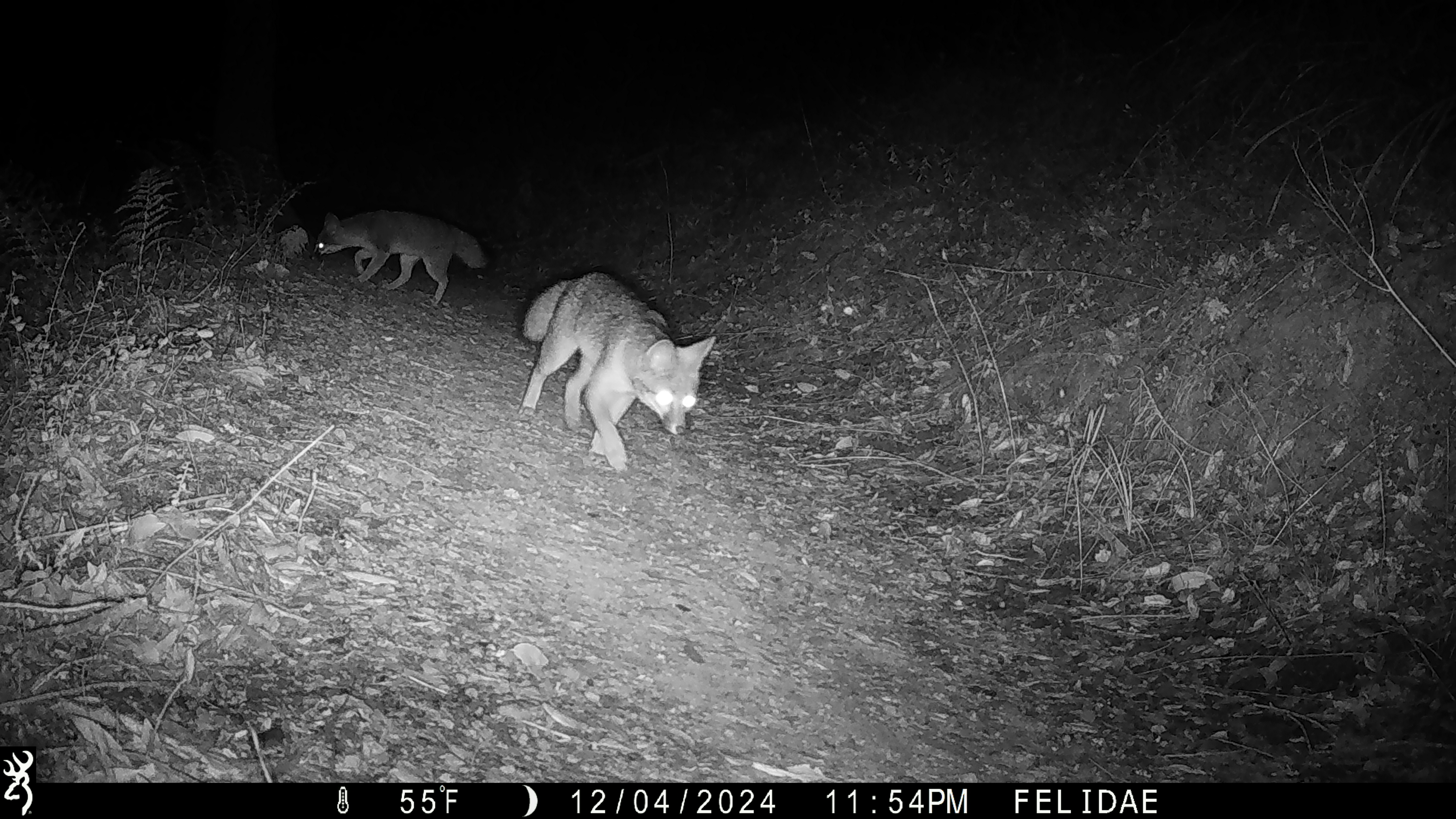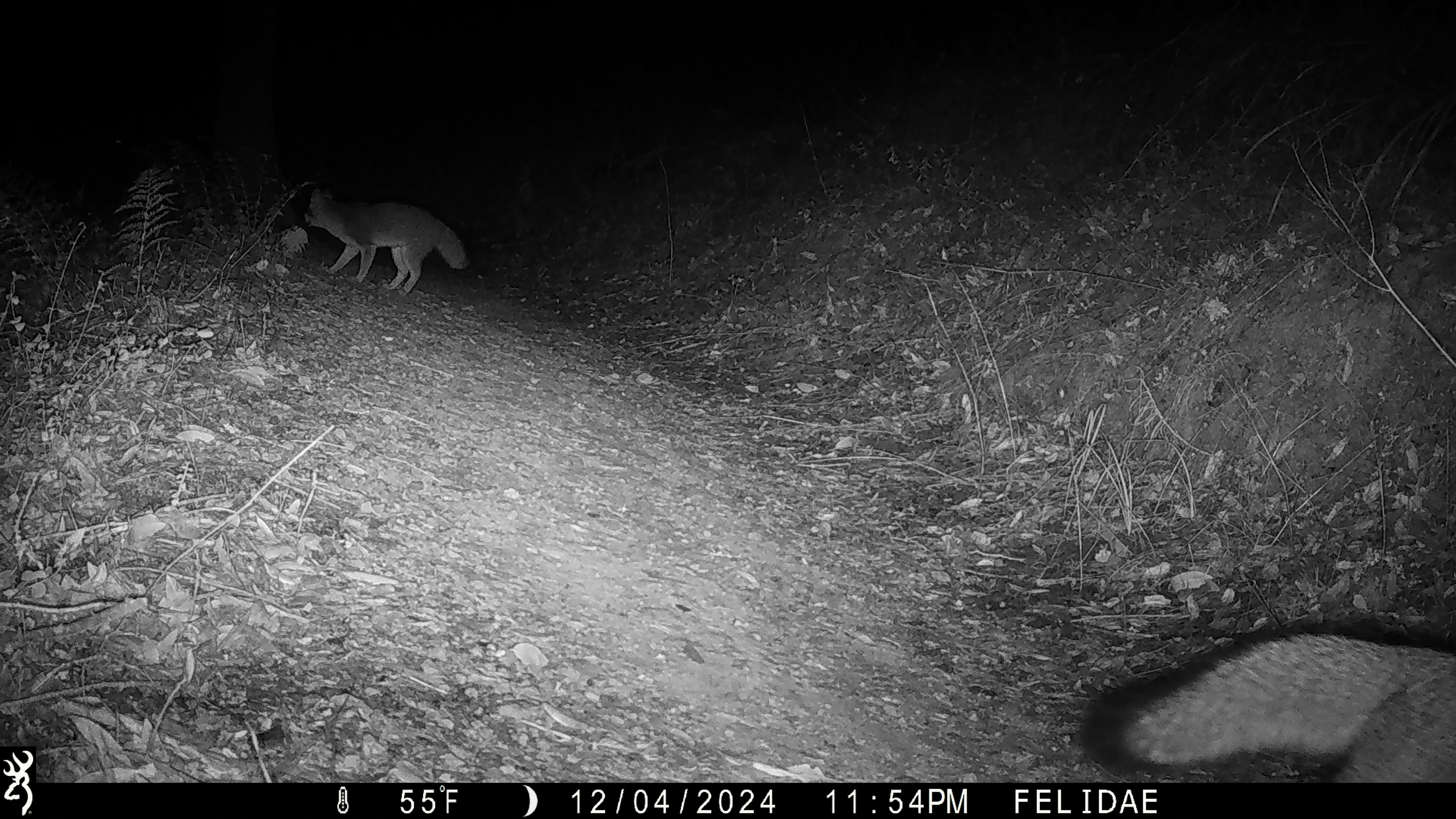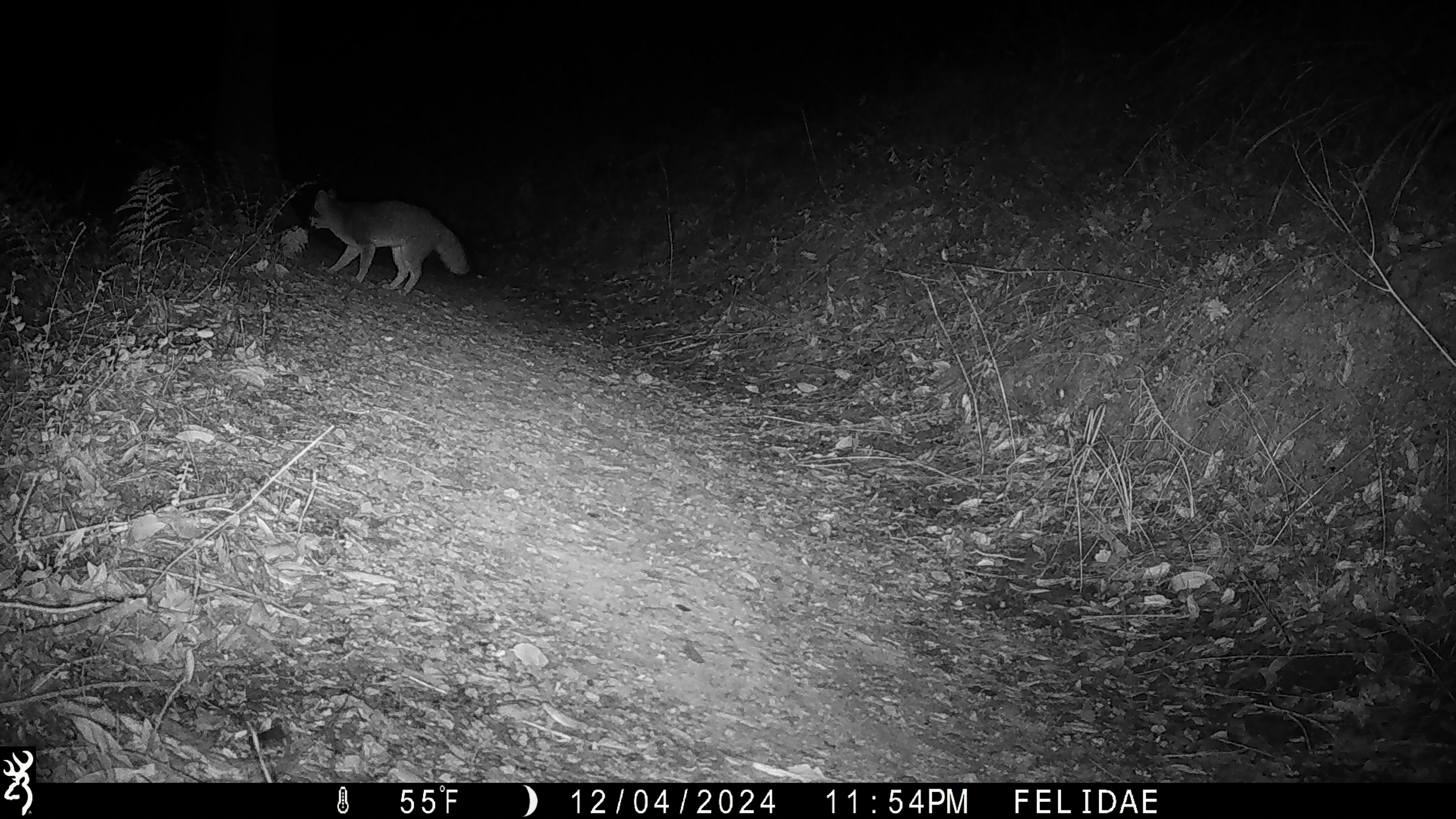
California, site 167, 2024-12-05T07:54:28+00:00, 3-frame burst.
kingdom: Animalia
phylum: Chordata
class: Mammalia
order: Carnivora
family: Canidae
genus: Urocyon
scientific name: Urocyon cinereoargenteus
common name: gray fox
Gray fox (Urocyon cinereoargenteus).